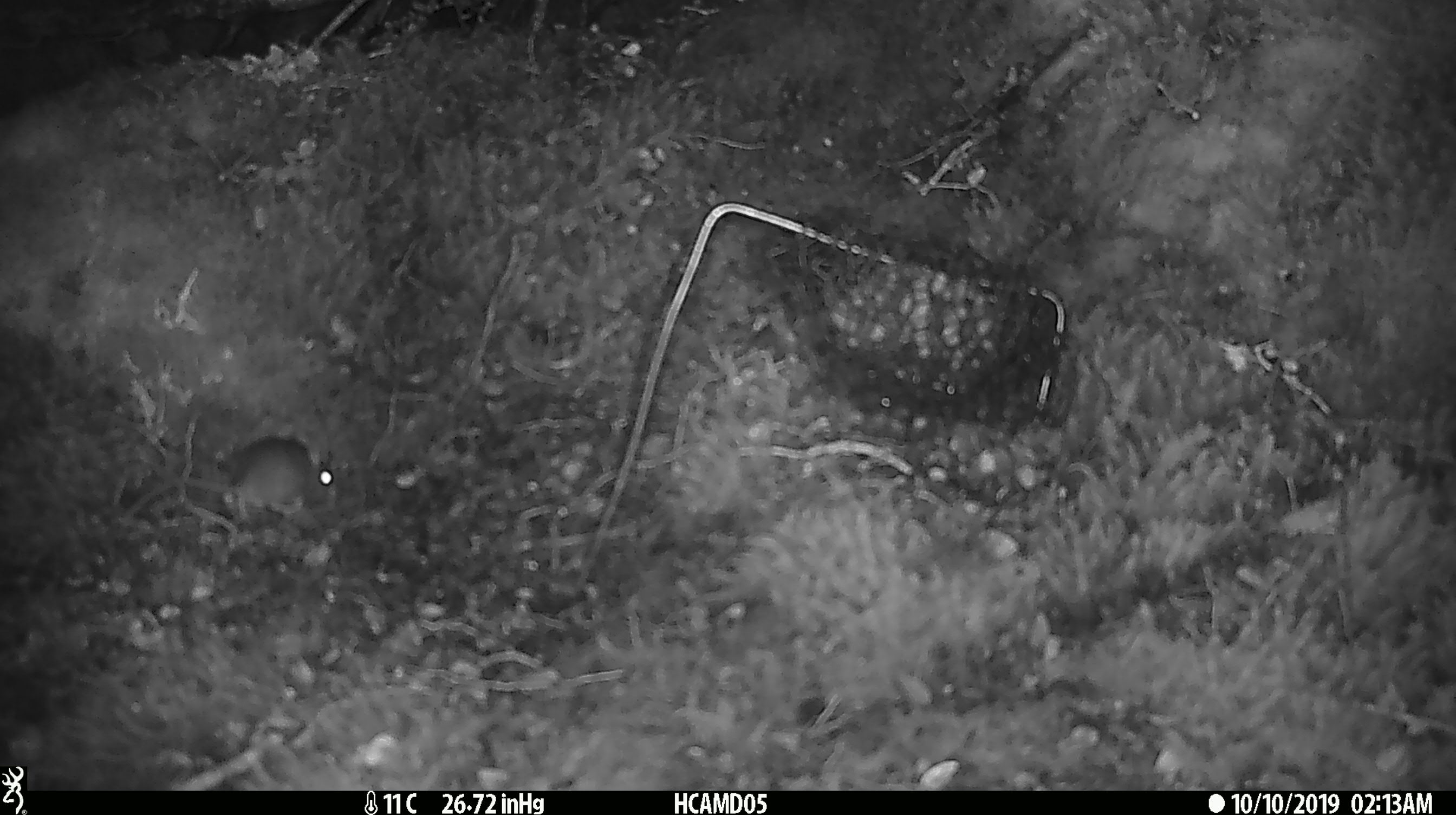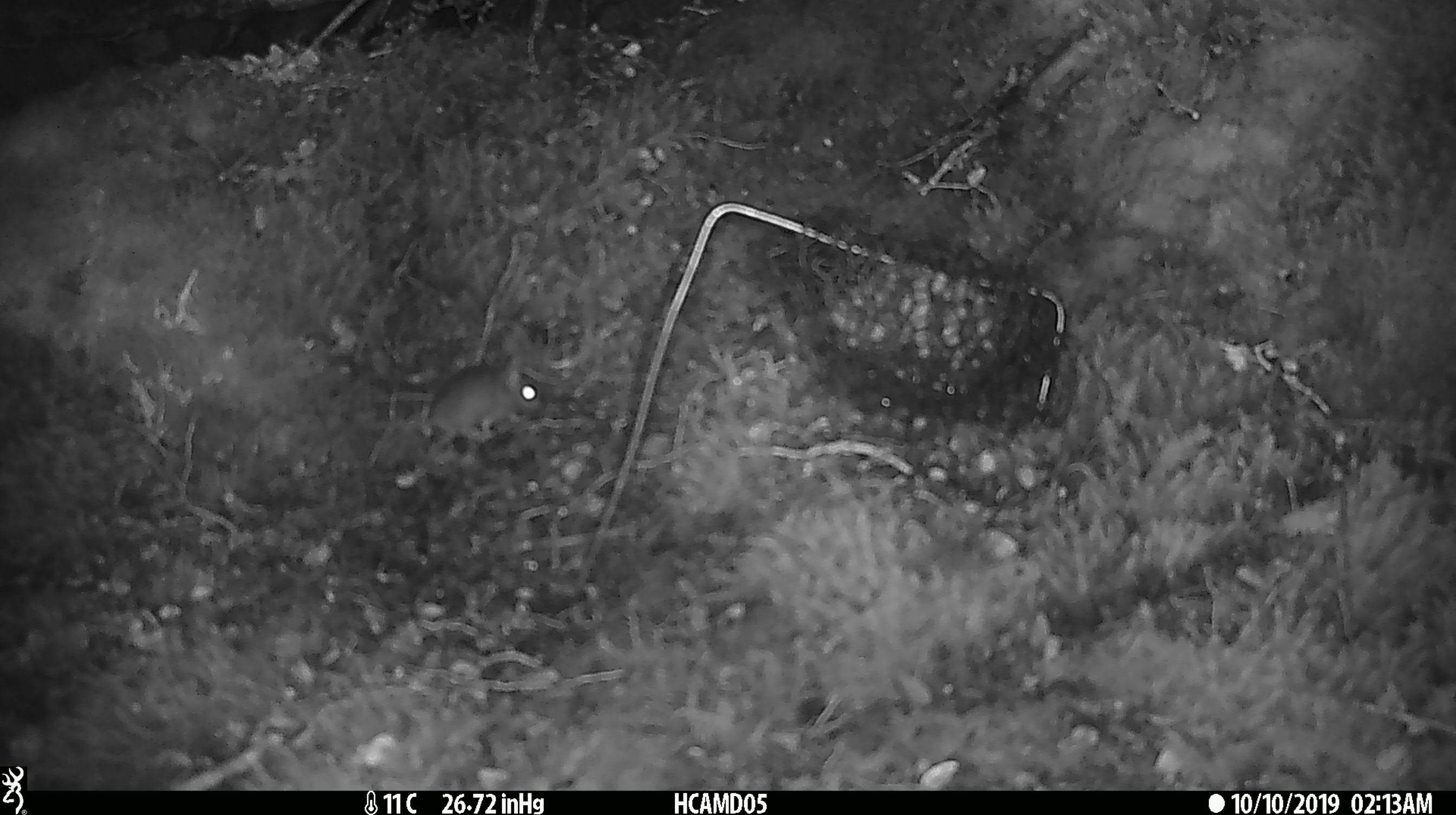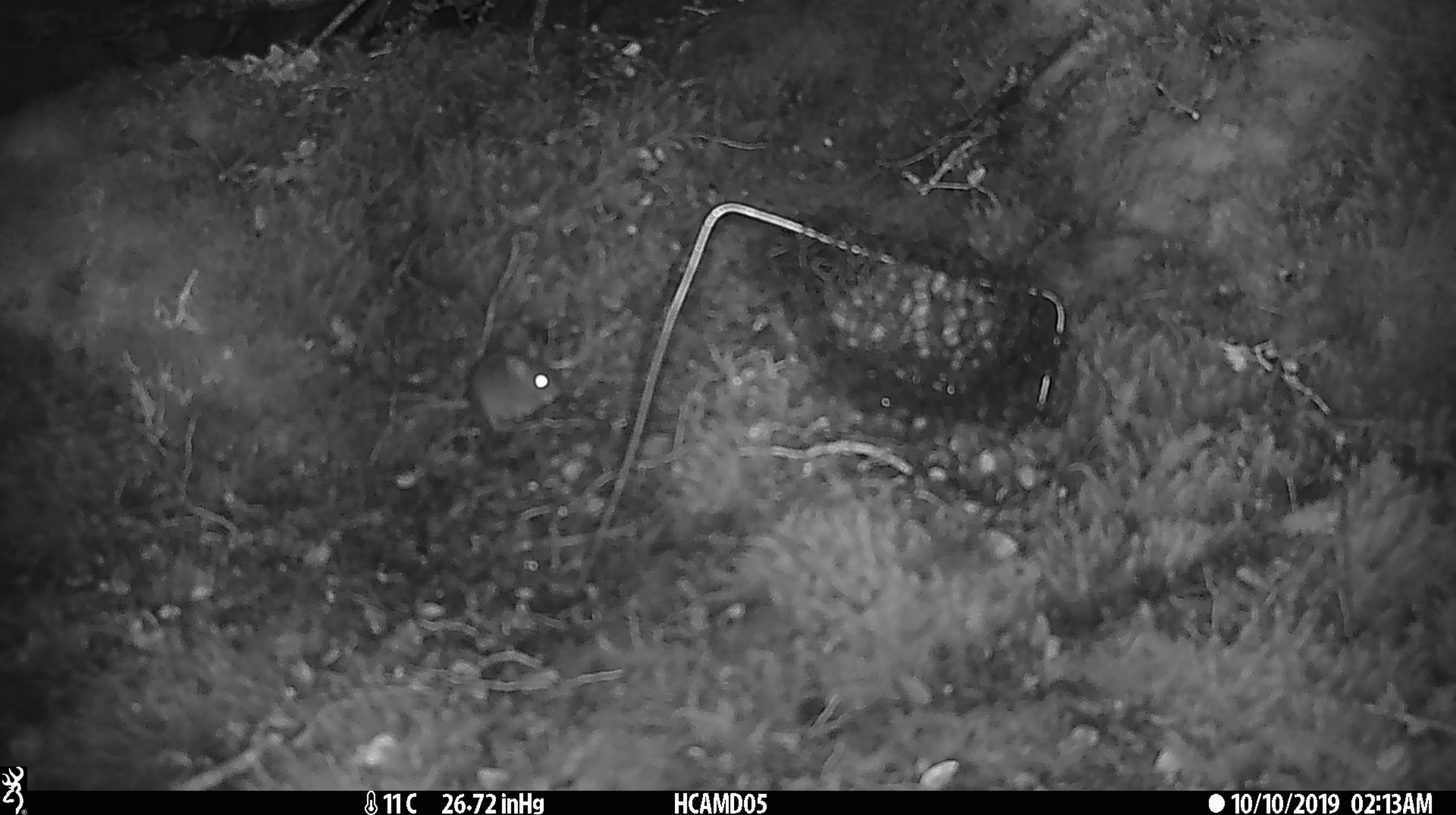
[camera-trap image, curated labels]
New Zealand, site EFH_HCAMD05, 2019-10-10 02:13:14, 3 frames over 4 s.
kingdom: Animalia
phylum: Chordata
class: Mammalia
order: Rodentia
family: Muridae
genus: Mus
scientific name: Mus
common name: mouse